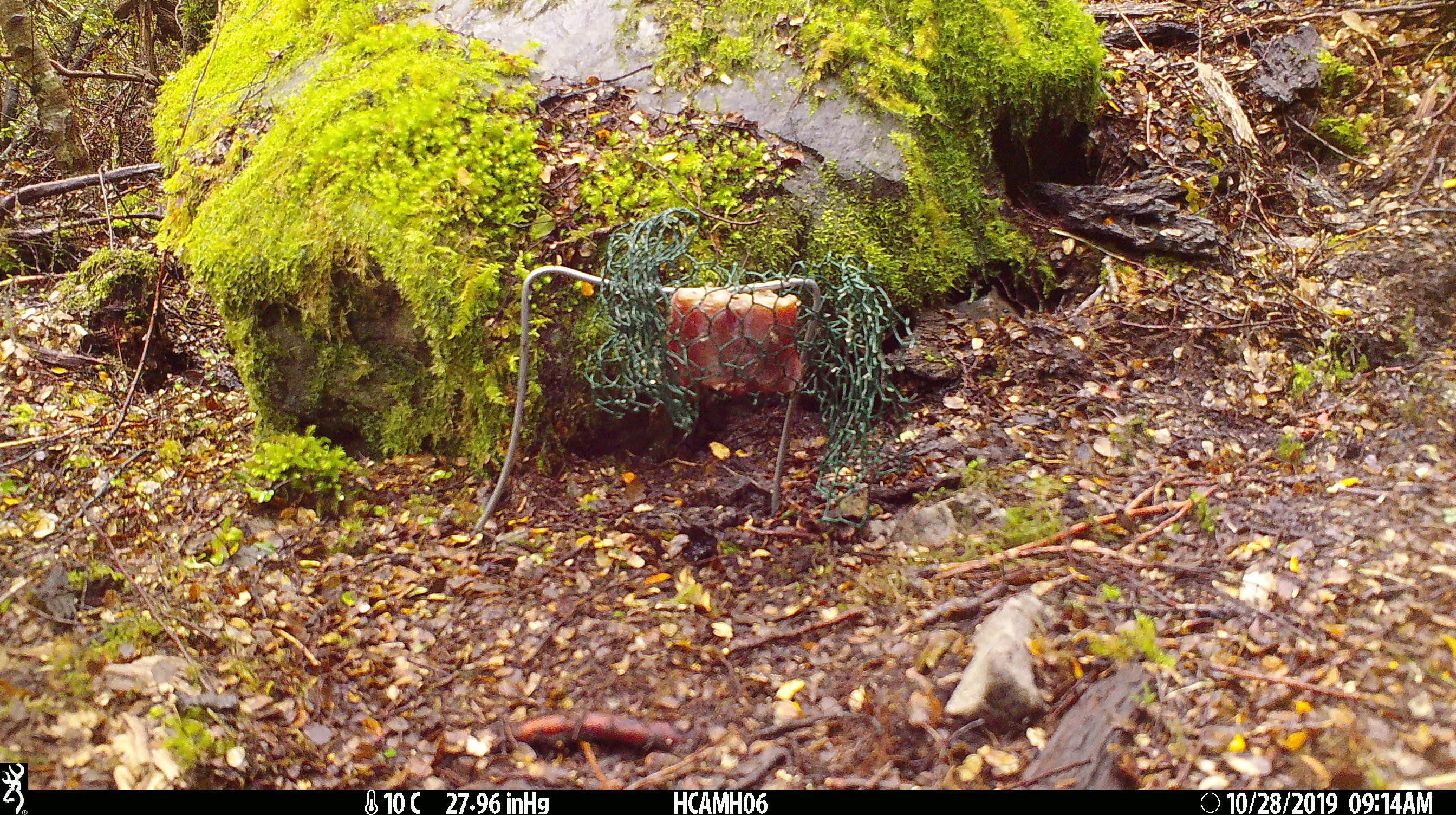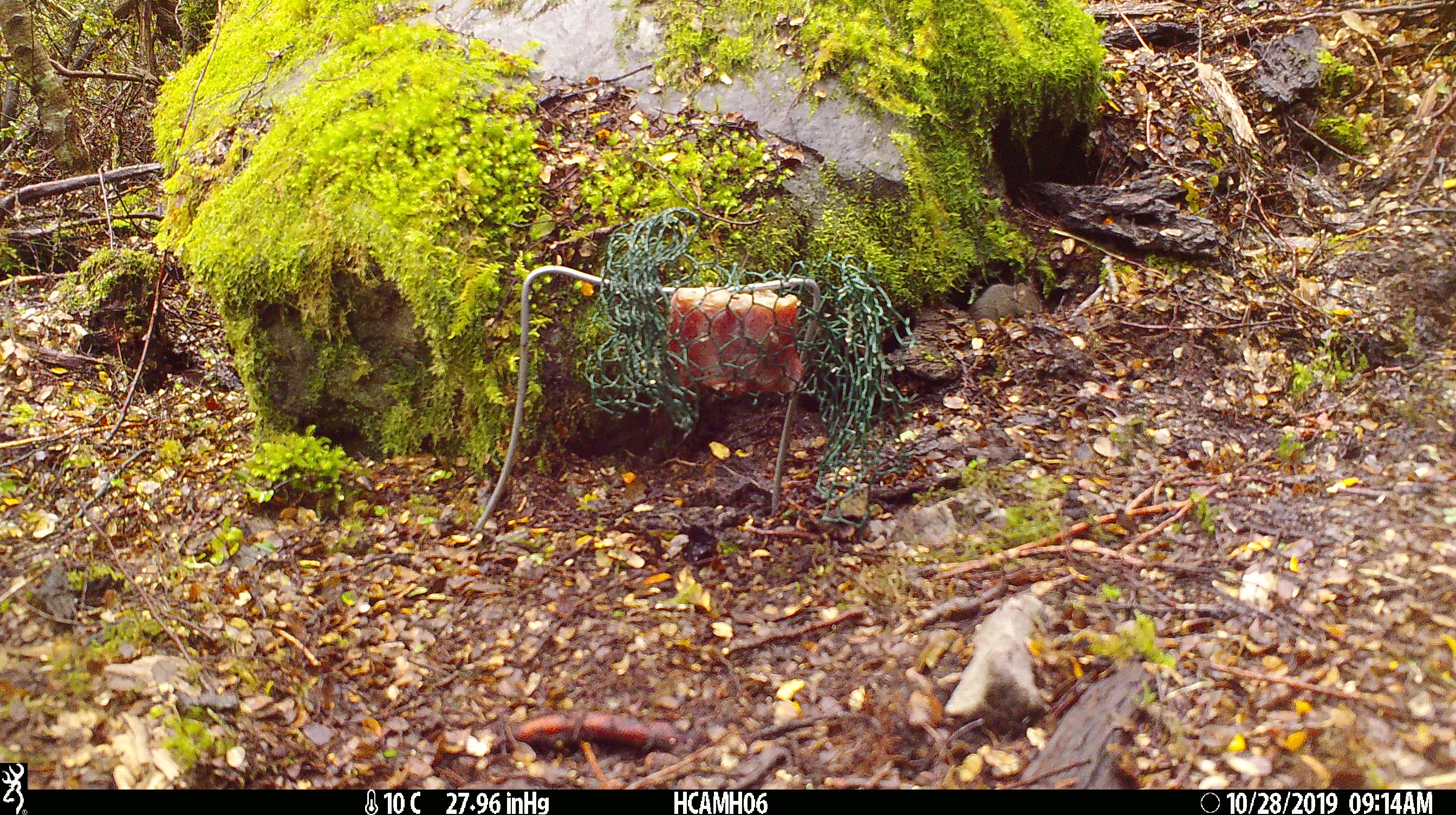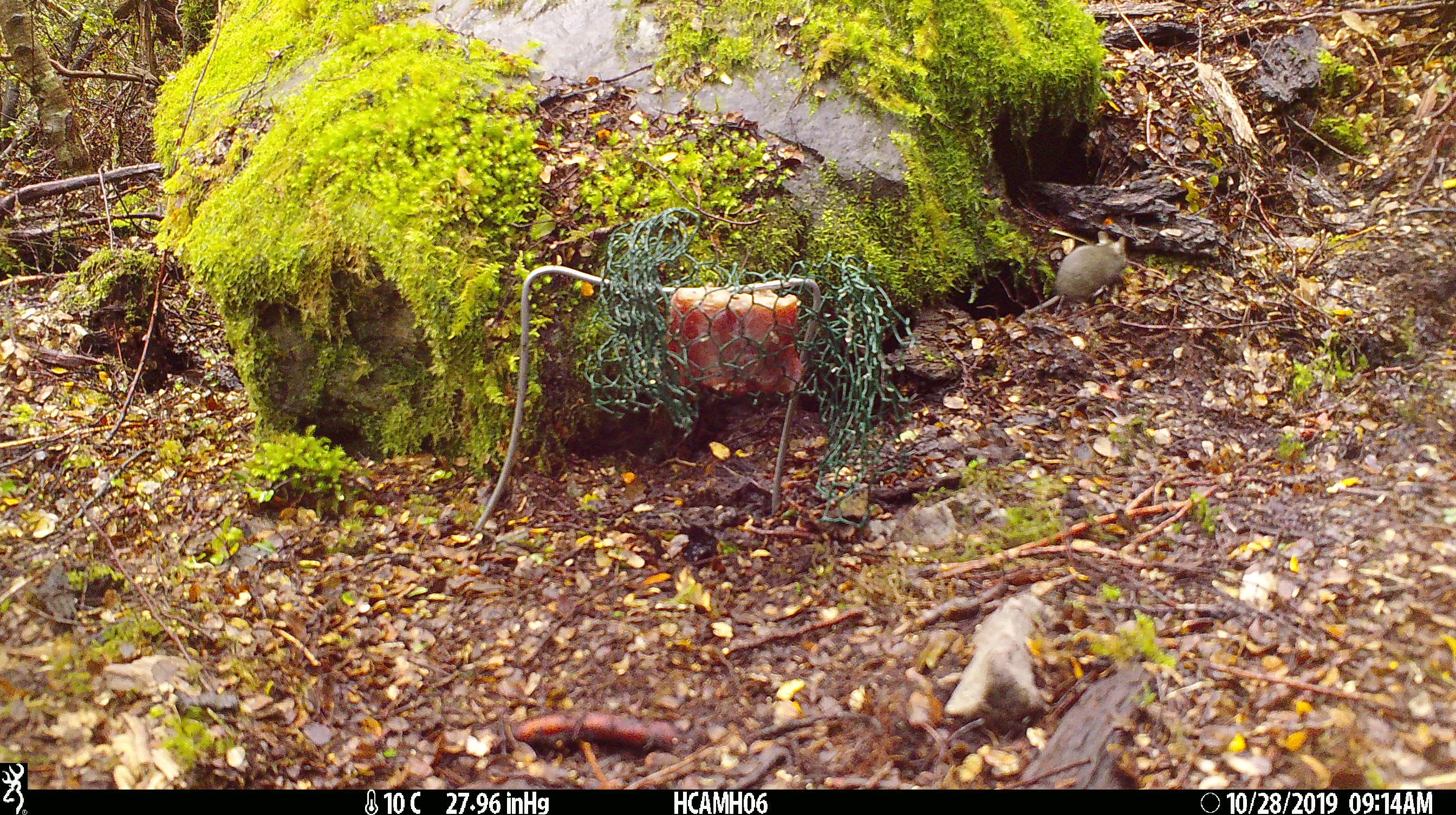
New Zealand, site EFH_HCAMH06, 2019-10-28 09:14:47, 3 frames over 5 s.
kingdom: Animalia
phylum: Chordata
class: Mammalia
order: Rodentia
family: Muridae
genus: Mus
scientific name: Mus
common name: mouse